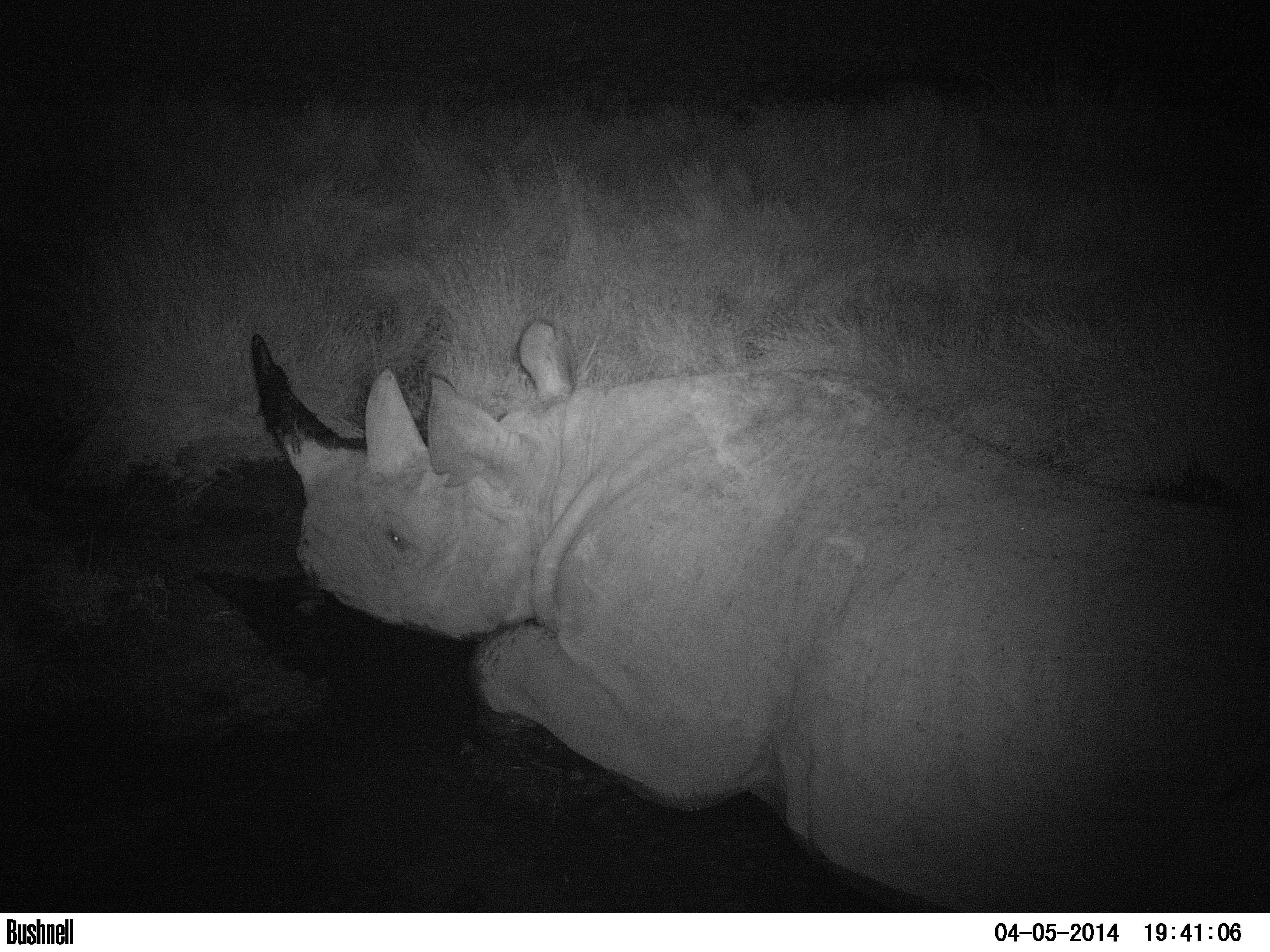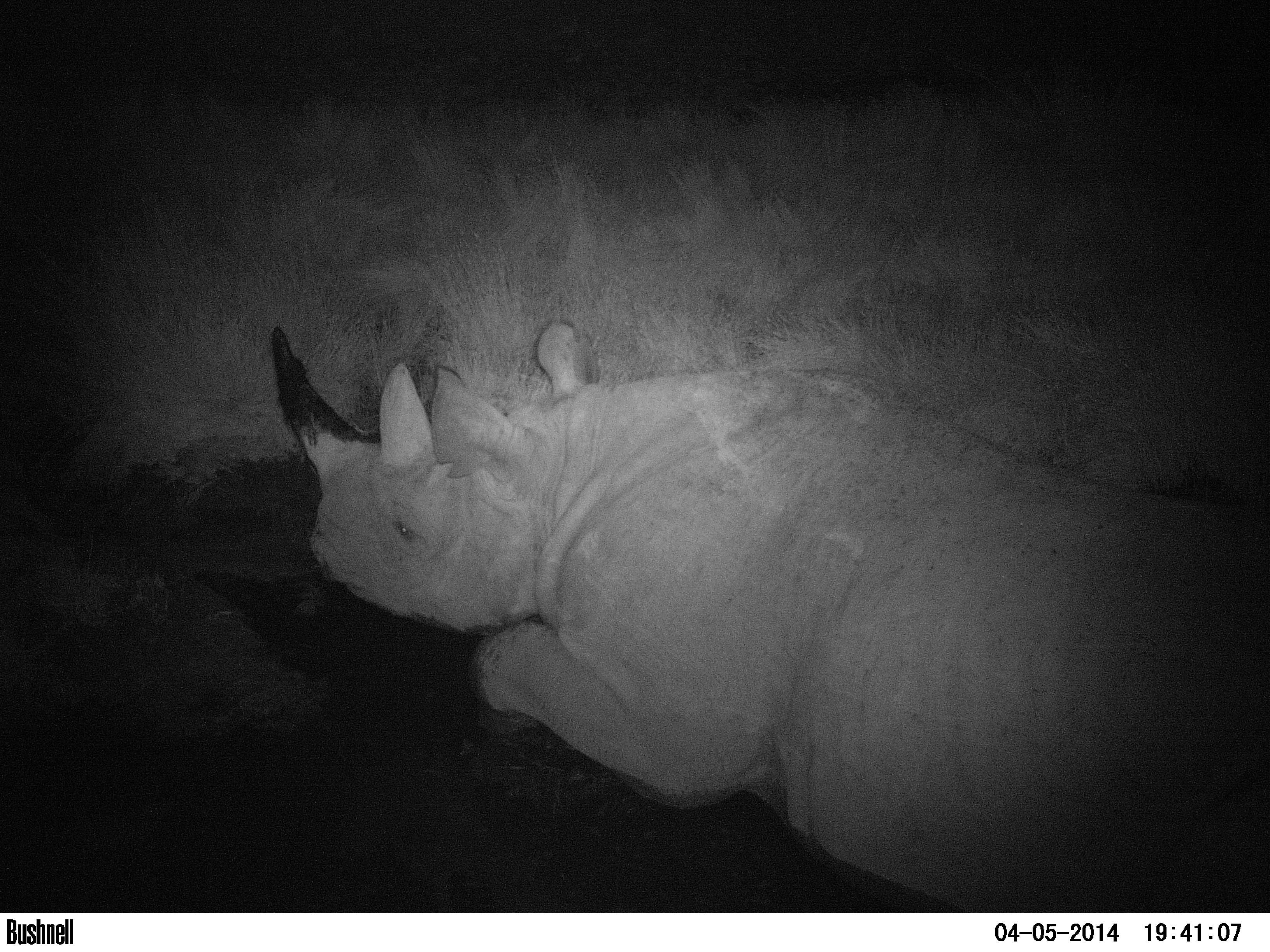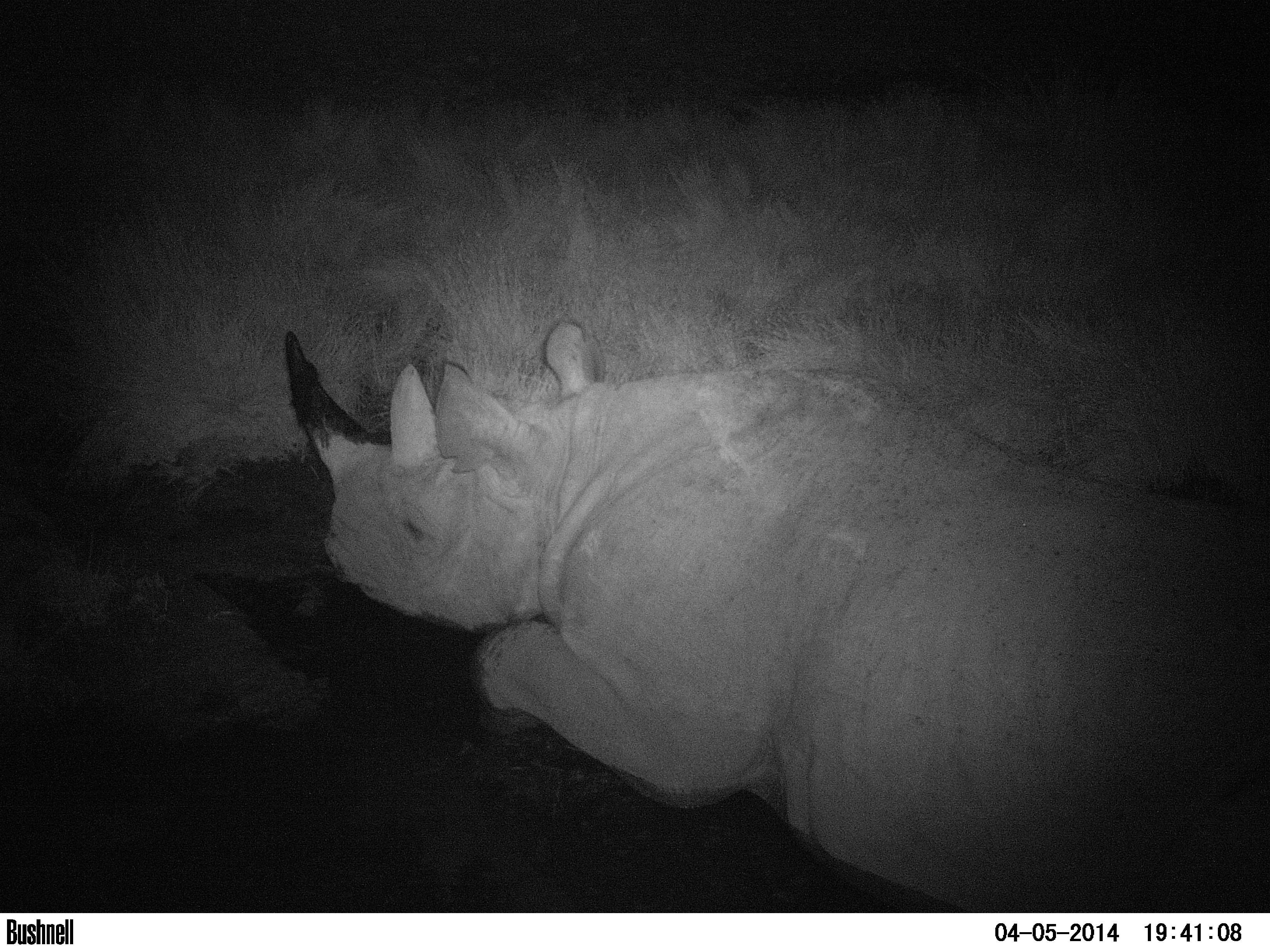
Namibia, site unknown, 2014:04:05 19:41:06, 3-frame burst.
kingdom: Animalia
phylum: Chordata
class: Mammalia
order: Perissodactyla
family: Rhinocerotidae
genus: Diceros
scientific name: Diceros bicornis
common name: black rhinoceros